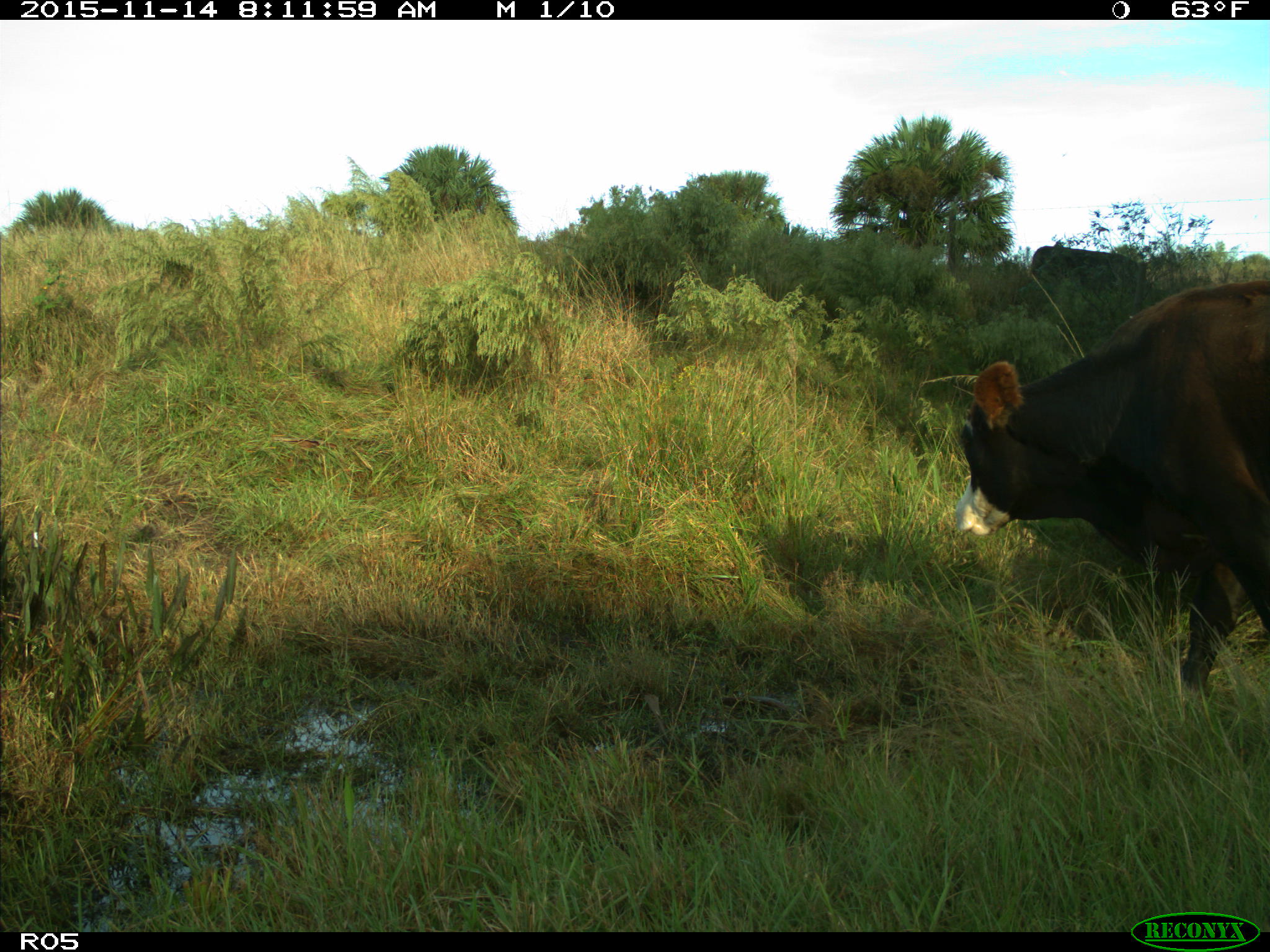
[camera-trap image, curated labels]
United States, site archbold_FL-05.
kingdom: Animalia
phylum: Chordata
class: Mammalia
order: Artiodactyla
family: Bovidae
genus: Bos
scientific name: Bos taurus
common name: domestic cow